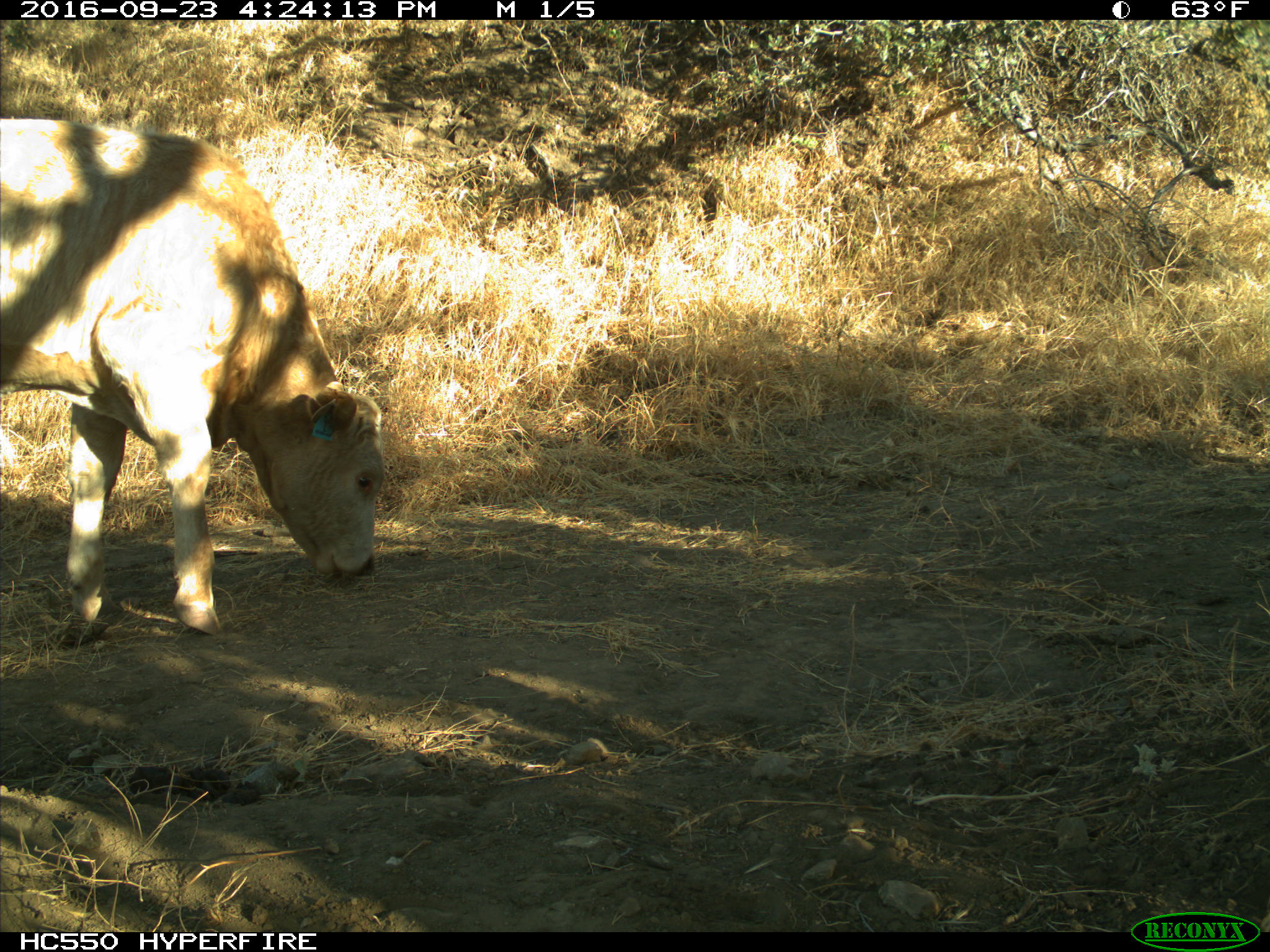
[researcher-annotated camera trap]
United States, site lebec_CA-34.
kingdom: Animalia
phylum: Chordata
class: Mammalia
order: Artiodactyla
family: Bovidae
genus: Bos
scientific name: Bos taurus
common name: domestic cow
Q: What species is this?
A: Bos taurus (domestic cow).